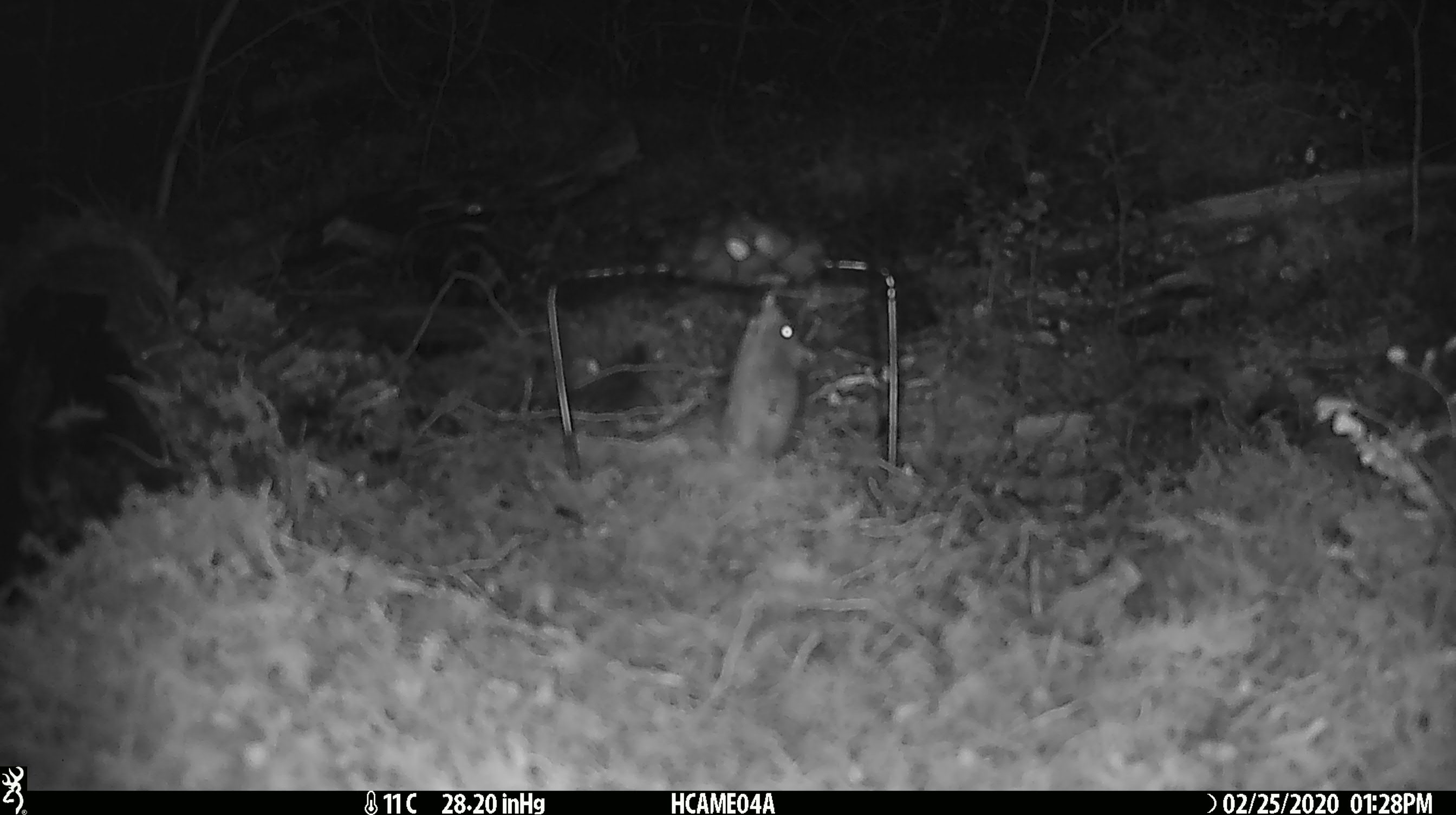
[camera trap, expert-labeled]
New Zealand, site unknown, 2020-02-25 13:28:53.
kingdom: Animalia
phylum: Chordata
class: Mammalia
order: Rodentia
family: Muridae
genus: Mus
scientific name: Mus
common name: mouse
Mouse (Mus).